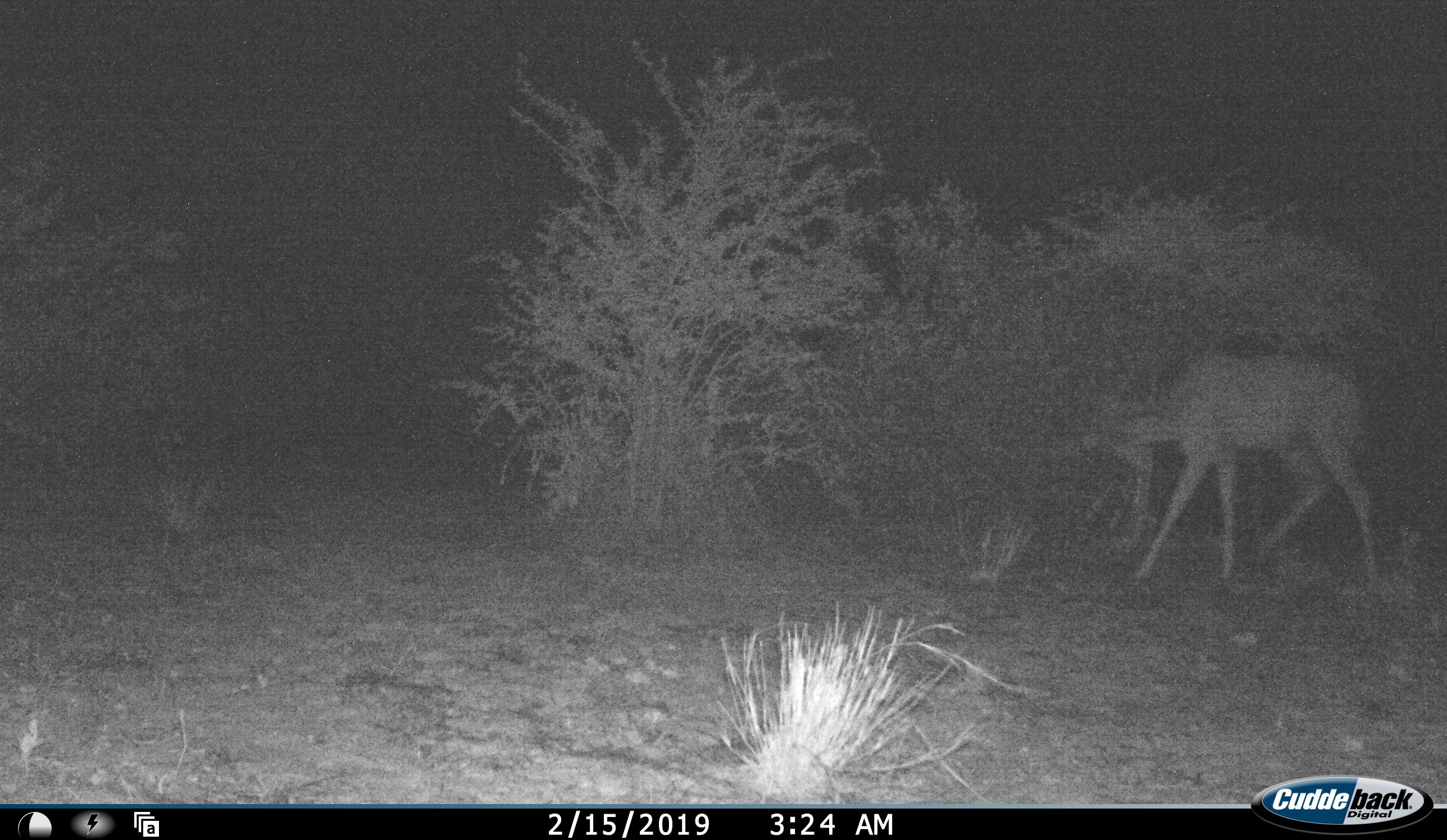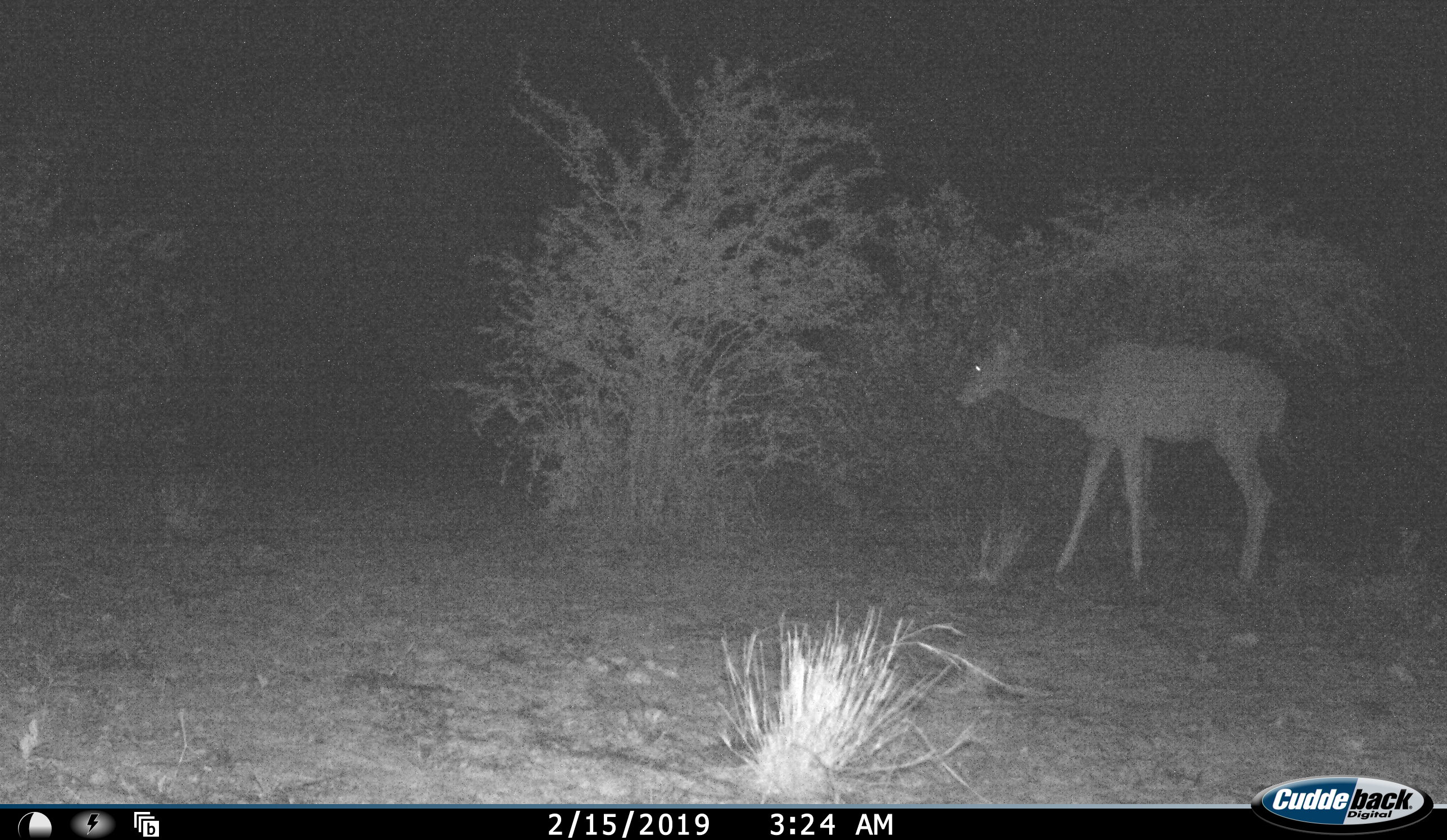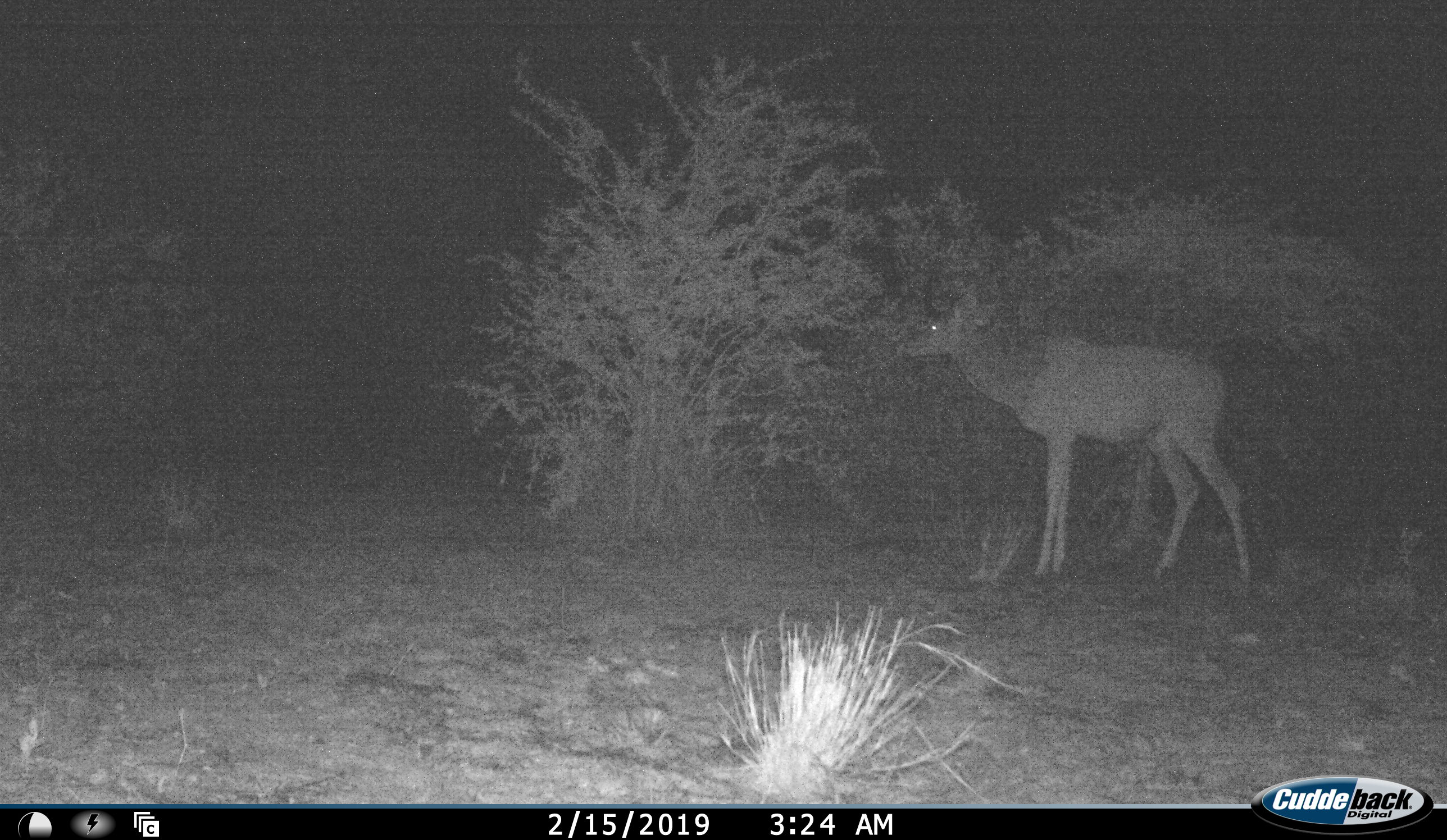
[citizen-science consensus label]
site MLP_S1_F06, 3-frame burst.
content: unidentified animal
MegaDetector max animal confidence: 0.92